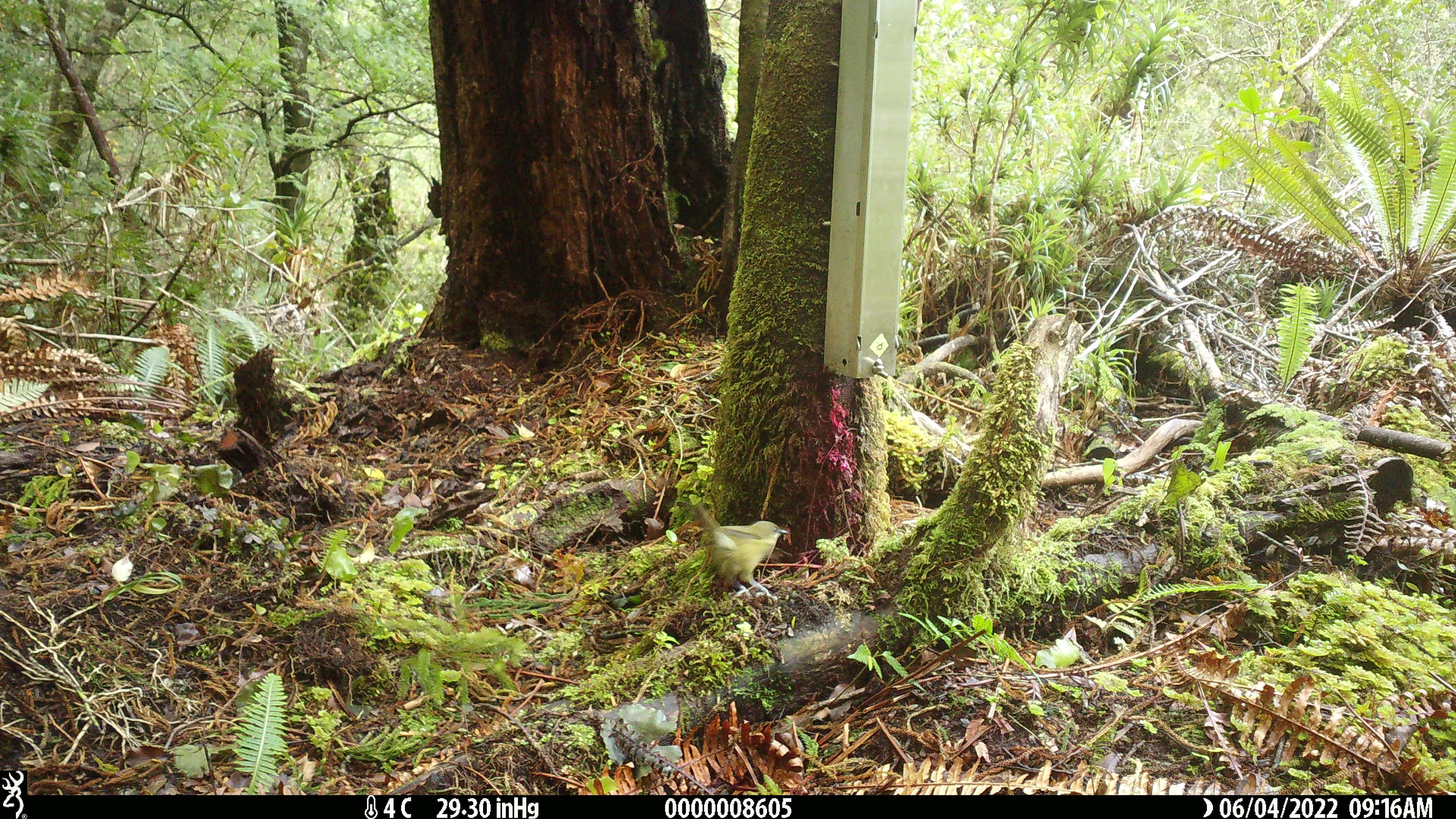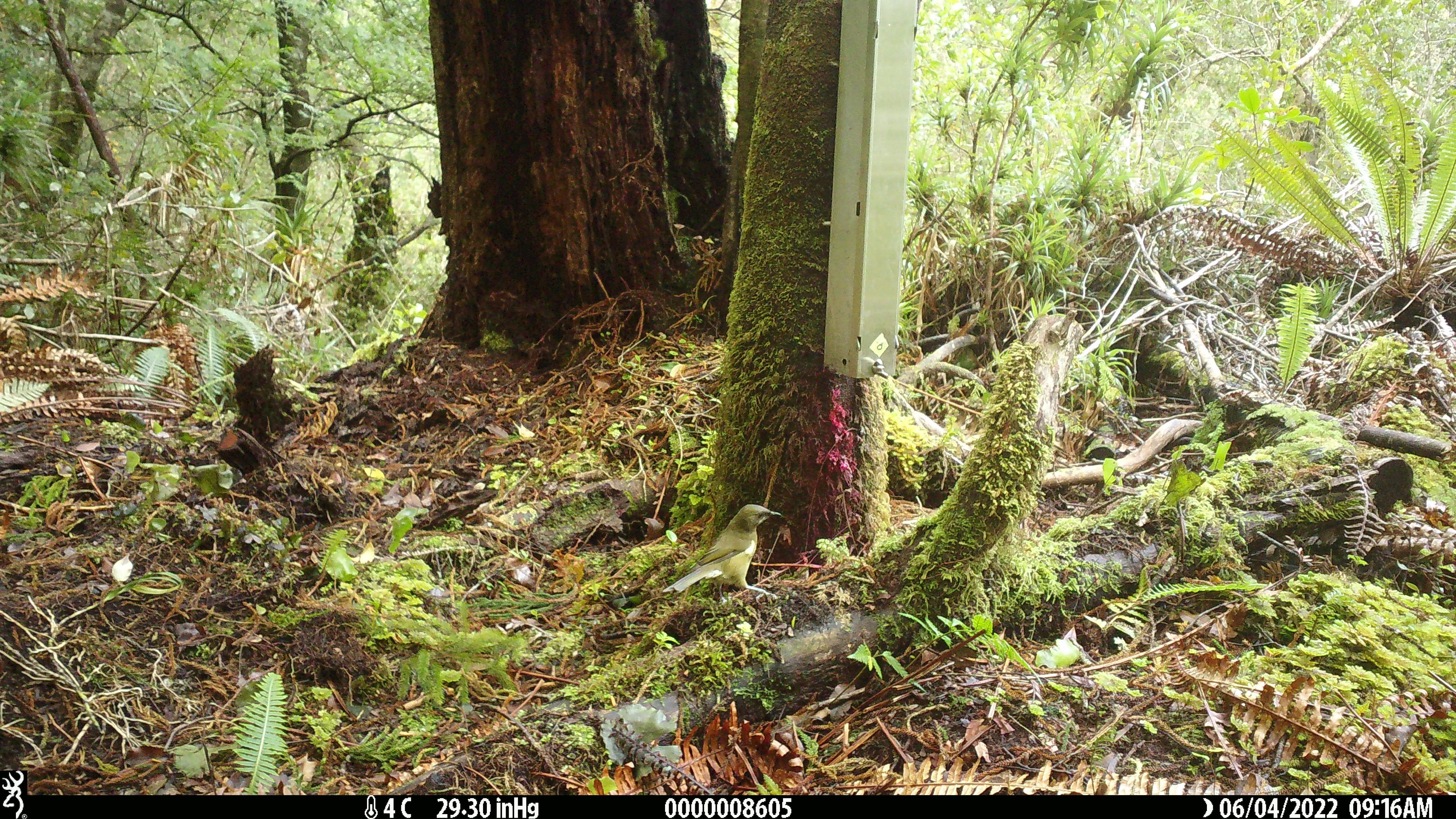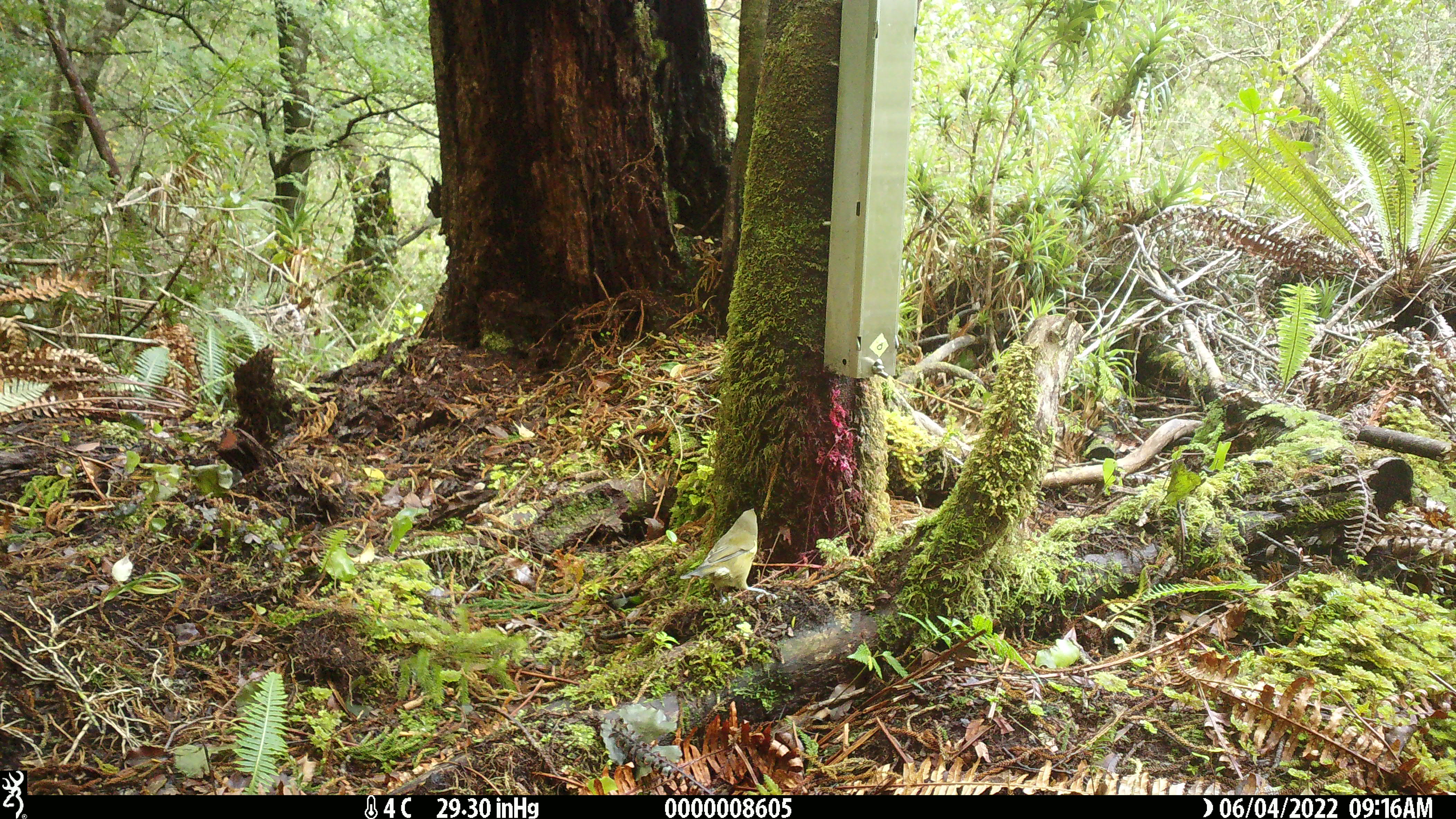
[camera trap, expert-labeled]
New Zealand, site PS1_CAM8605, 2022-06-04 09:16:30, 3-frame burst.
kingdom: Animalia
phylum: Chordata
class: Aves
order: Passeriformes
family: Meliphagidae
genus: Anthornis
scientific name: Anthornis melanura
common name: new zealand bellbird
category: bellbird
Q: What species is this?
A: Bellbird (new zealand bellbird) (Anthornis melanura).